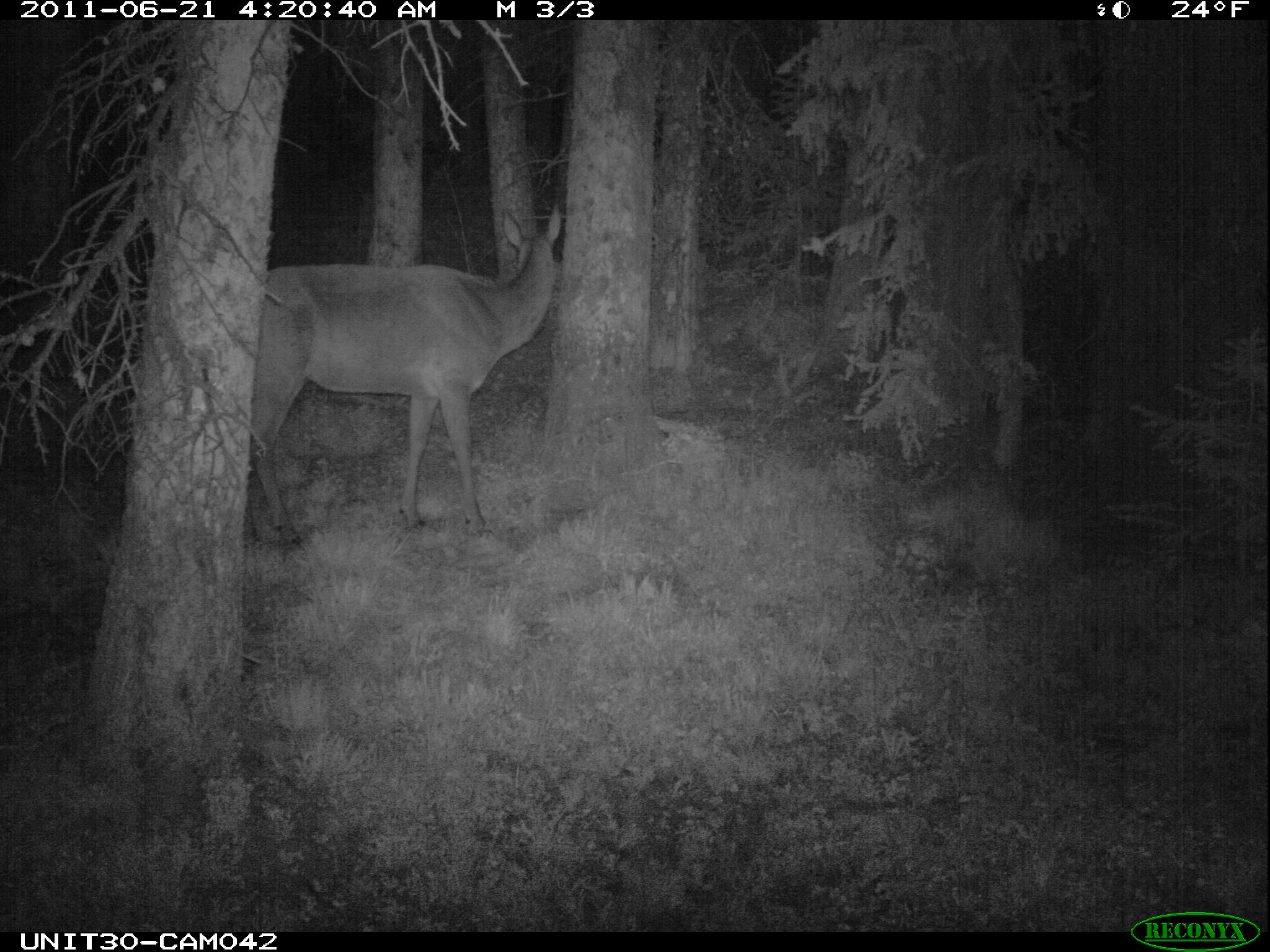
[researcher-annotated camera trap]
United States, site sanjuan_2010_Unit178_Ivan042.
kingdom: Animalia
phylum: Chordata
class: Mammalia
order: Artiodactyla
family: Cervidae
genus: Cervus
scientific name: Cervus elaphus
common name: red deer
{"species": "Cervus elaphus (red deer)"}